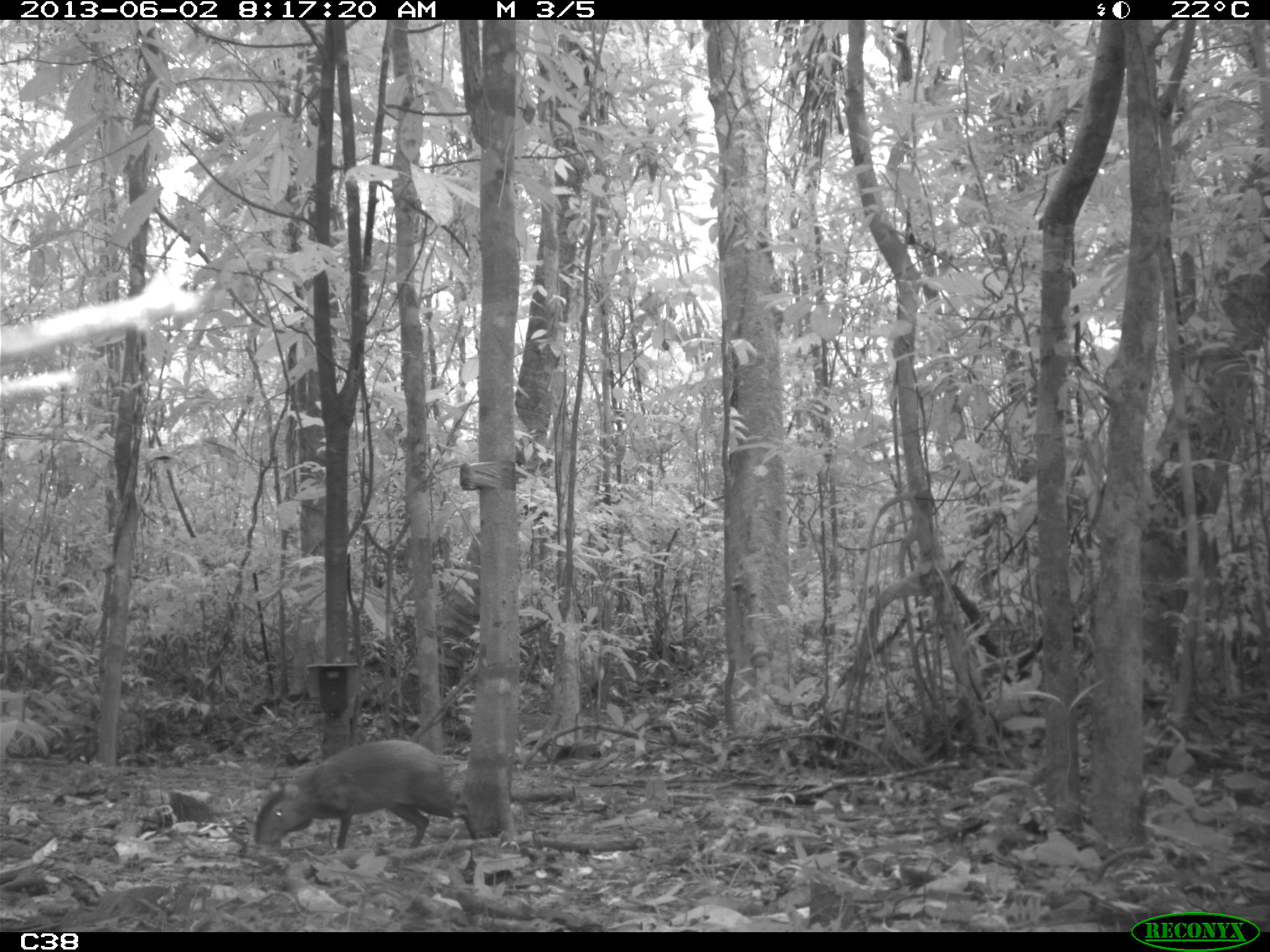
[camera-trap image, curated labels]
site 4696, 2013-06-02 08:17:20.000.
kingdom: Animalia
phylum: Chordata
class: Mammalia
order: Rodentia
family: Dasyproctidae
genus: Dasyprocta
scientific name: Dasyprocta leporina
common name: red-rumped agouti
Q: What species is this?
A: Dasyprocta leporina (red-rumped agouti).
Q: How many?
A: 1.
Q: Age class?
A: Adult.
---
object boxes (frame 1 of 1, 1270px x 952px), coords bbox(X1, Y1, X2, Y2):
dasyprocta leporina: bbox(252, 738, 480, 848)